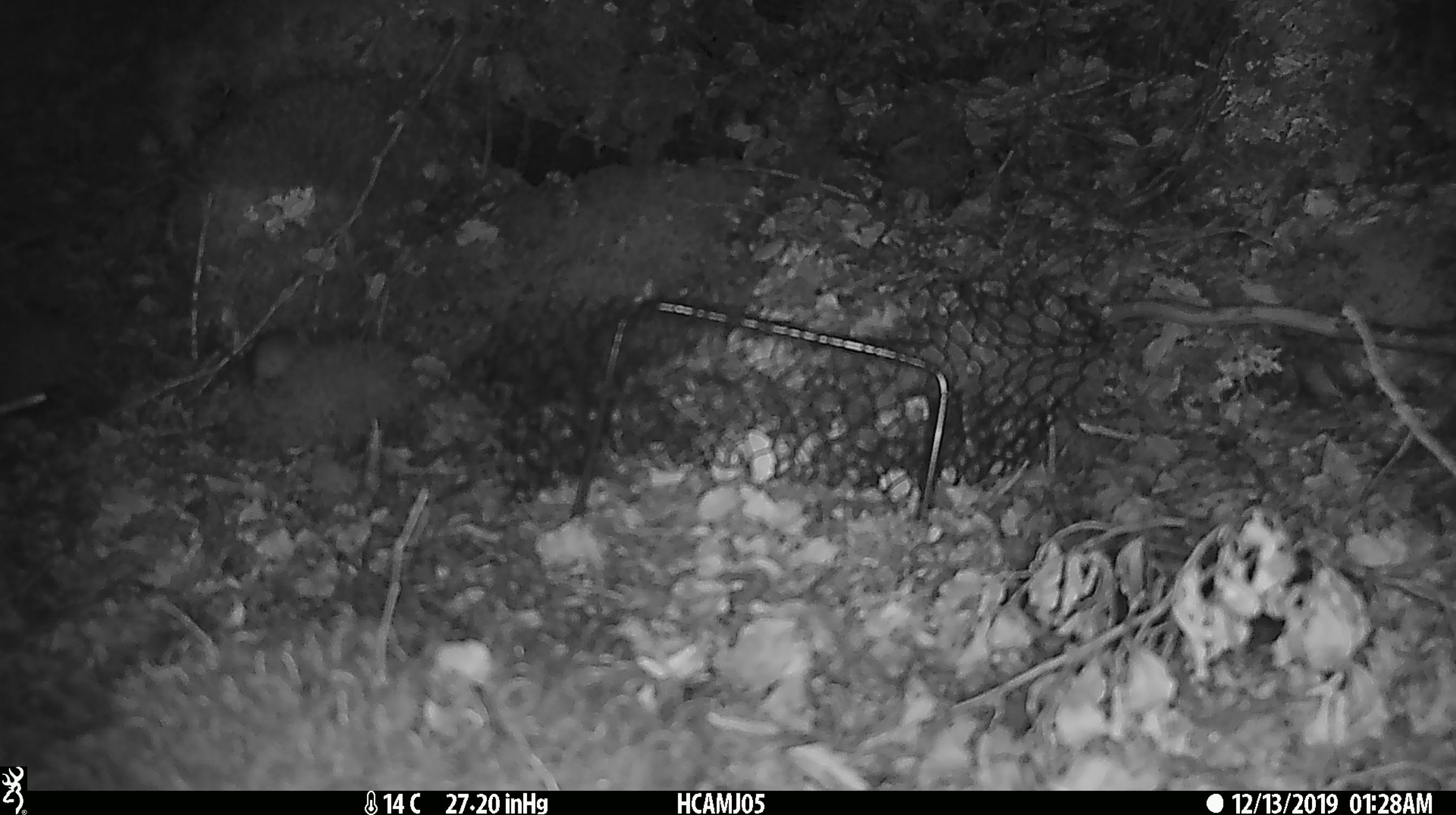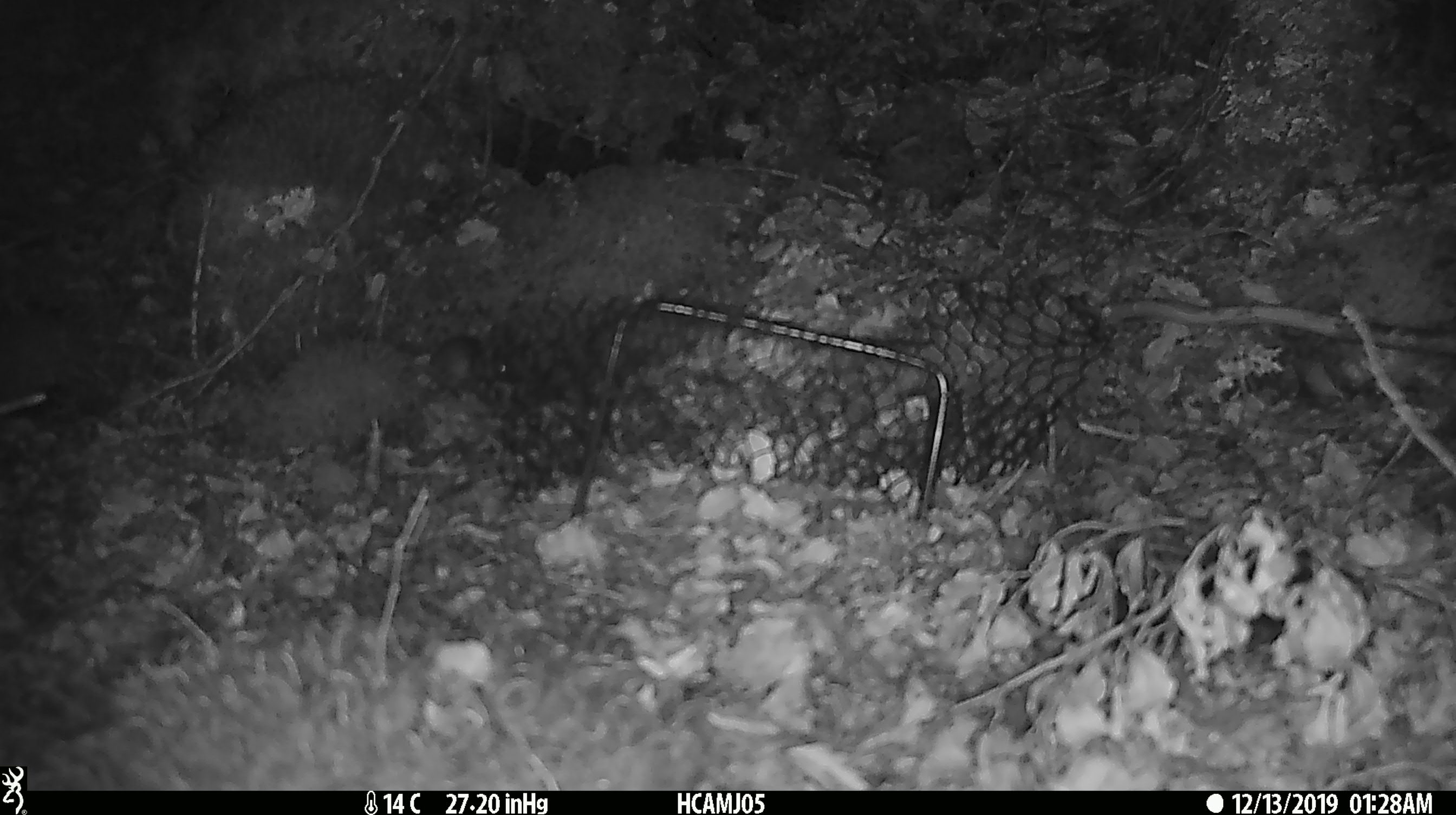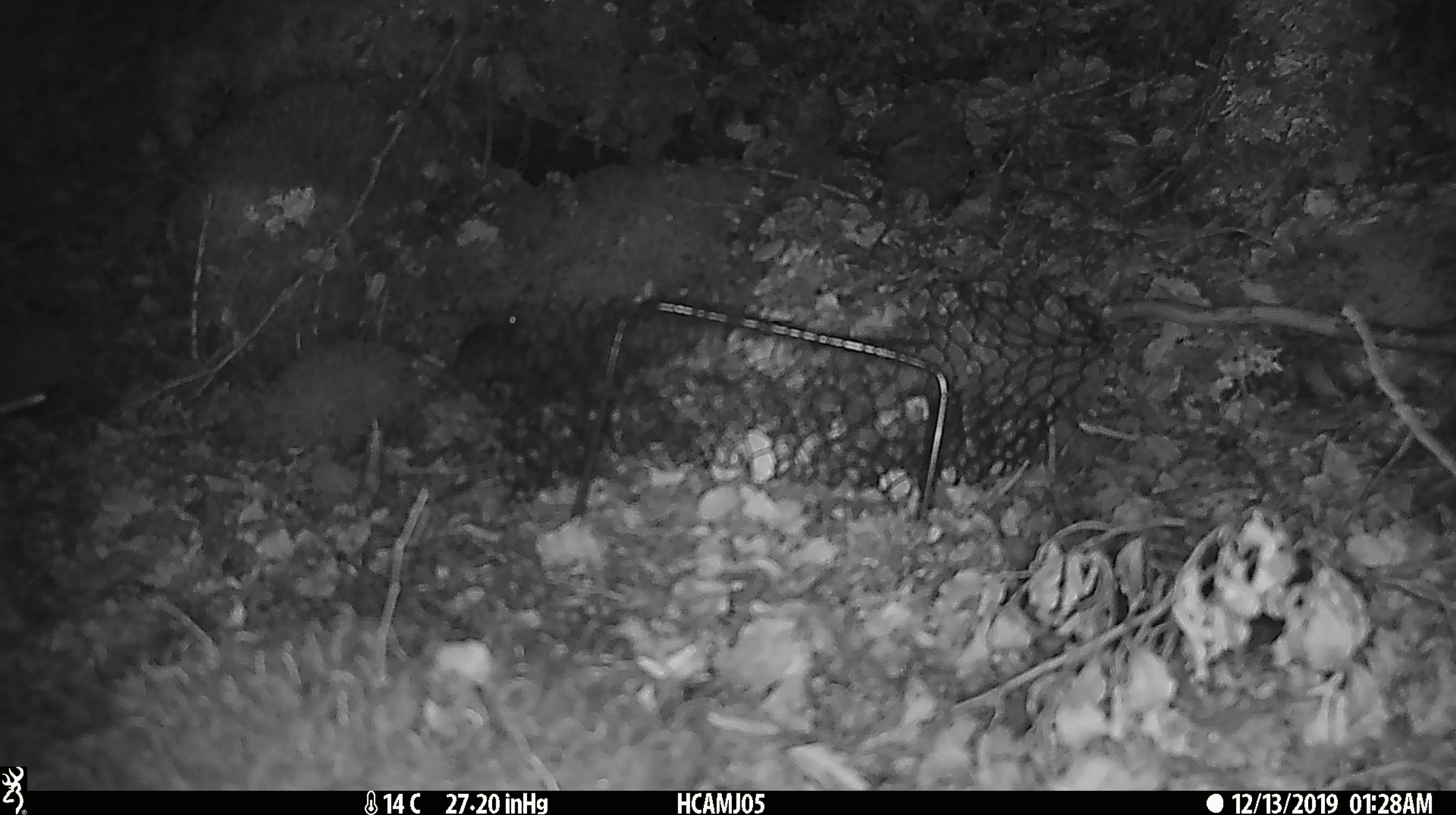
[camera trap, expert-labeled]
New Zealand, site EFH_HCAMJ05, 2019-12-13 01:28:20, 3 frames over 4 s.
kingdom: Animalia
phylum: Chordata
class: Mammalia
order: Rodentia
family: Muridae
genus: Mus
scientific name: Mus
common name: mouse